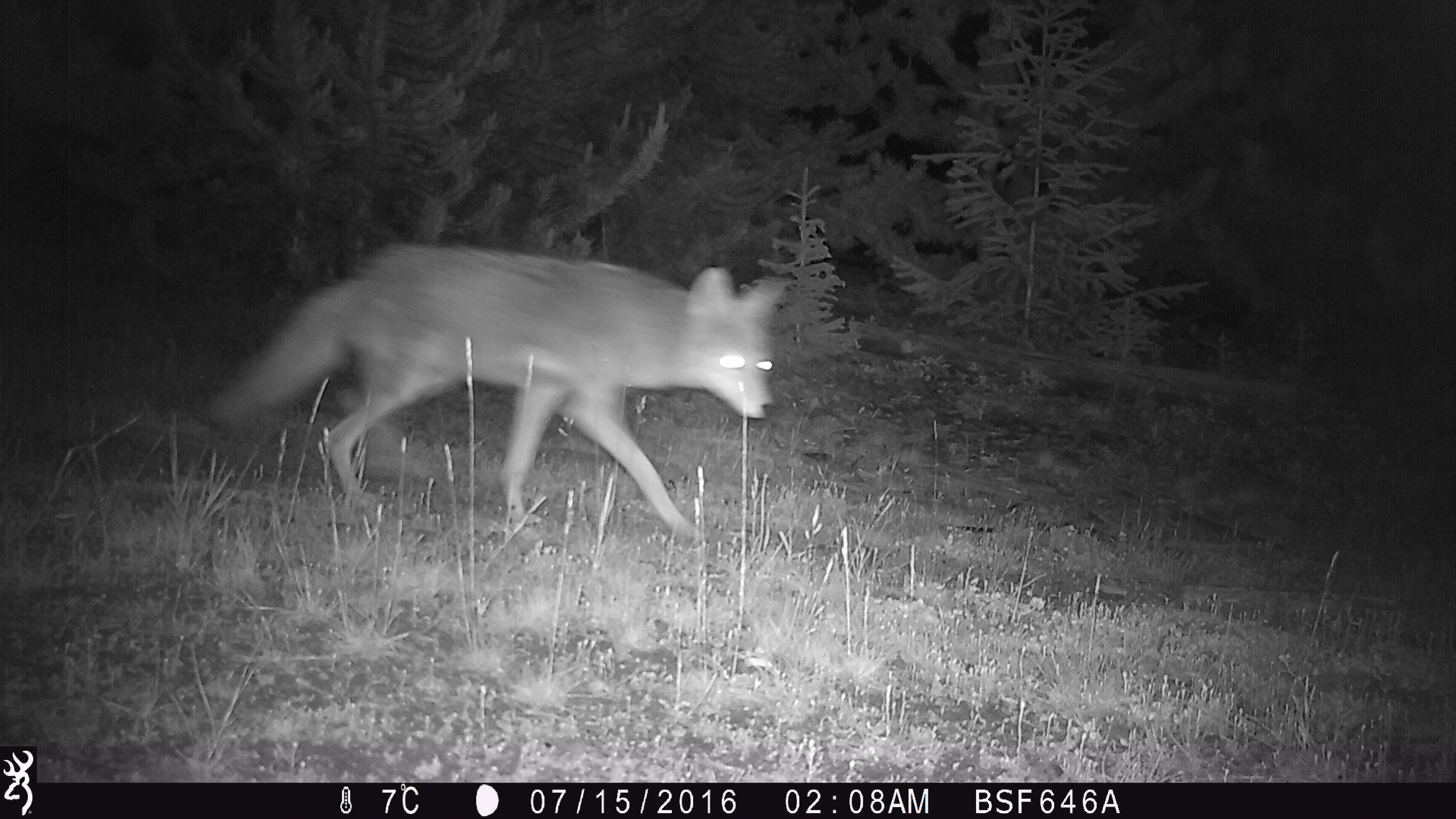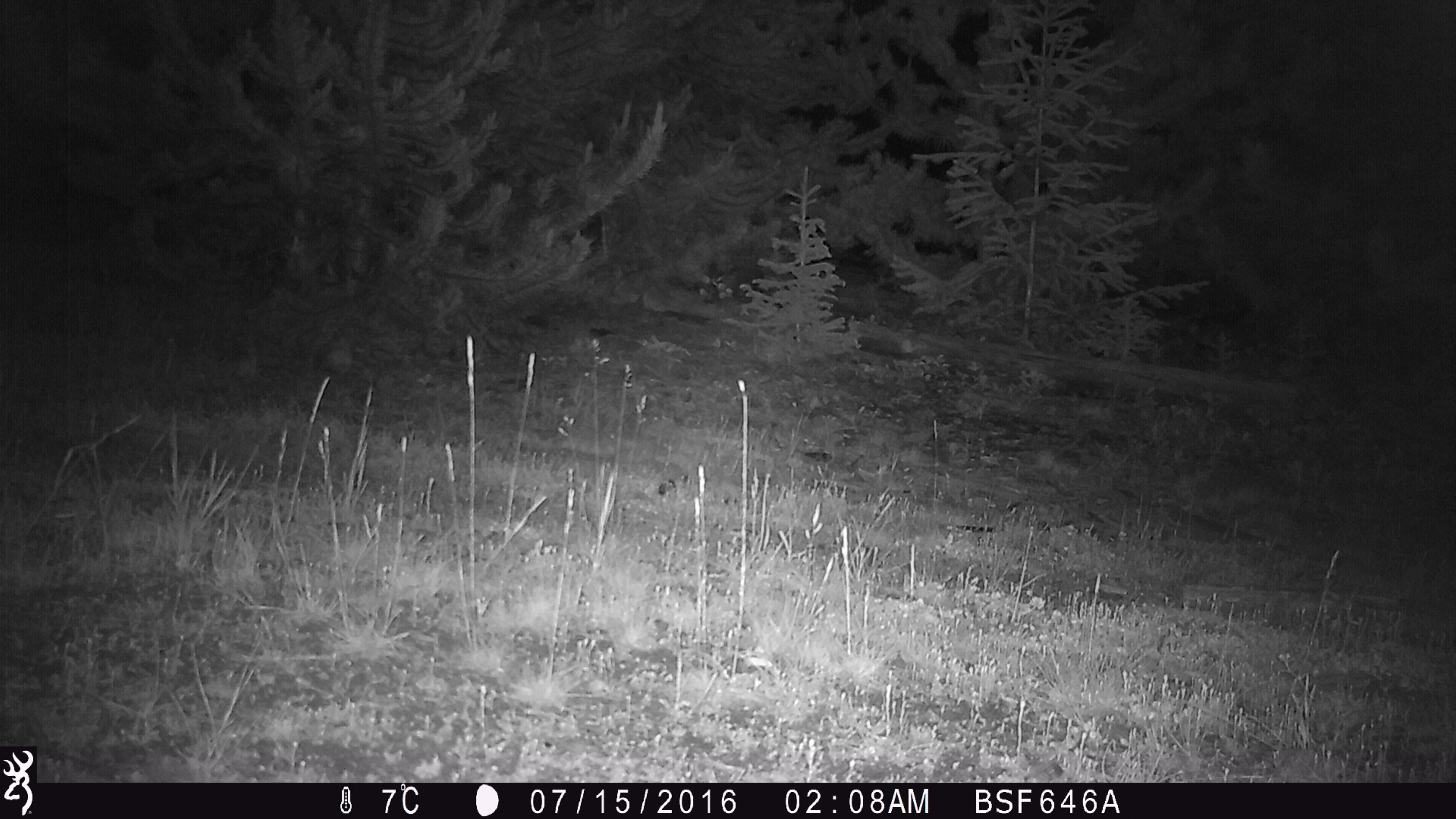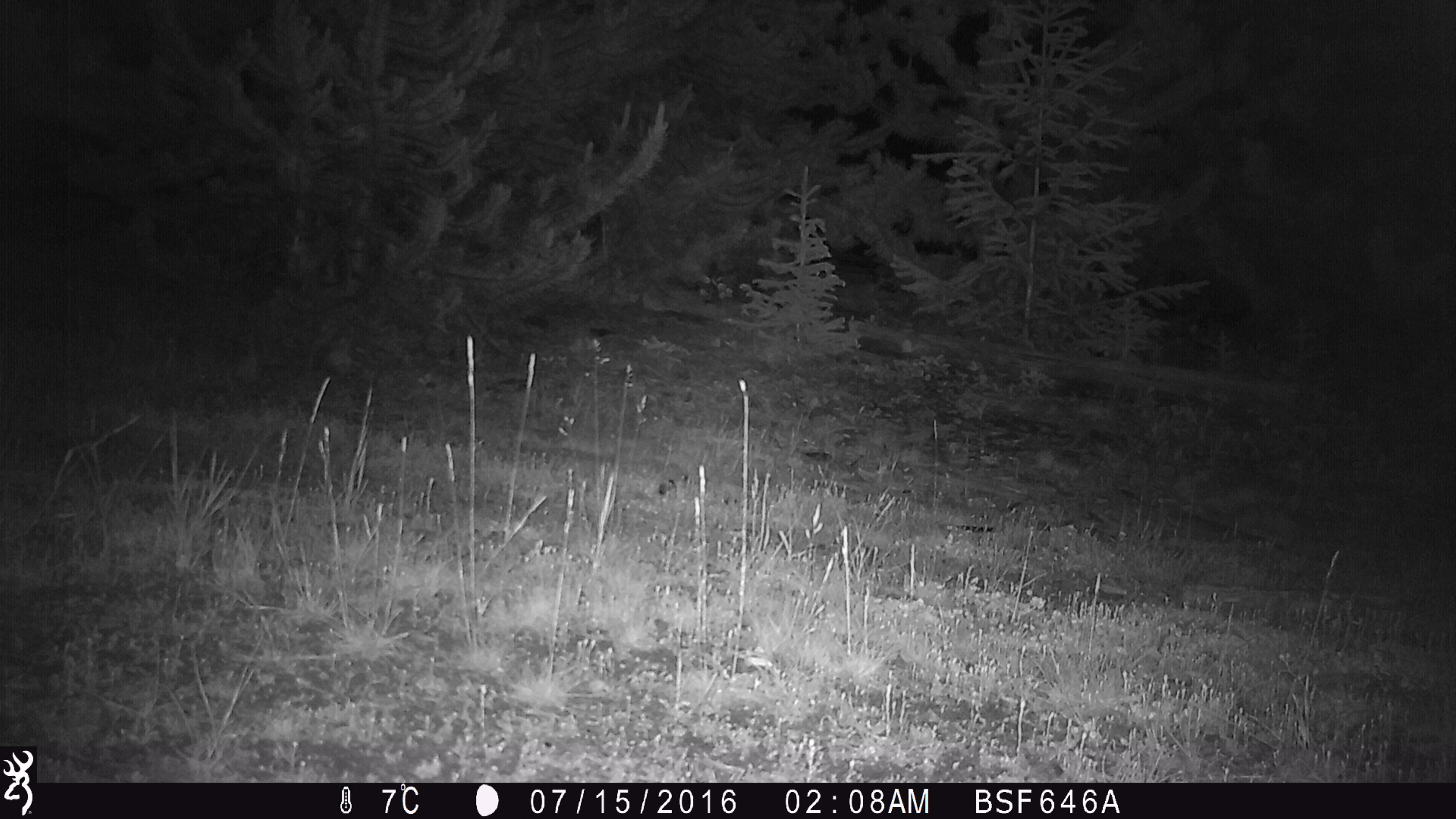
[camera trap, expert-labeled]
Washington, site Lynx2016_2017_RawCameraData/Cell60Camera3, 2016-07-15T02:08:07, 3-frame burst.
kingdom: Animalia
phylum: Chordata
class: Mammalia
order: Carnivora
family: Canidae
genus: Canis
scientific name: Canis latrans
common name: coyote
Canis latrans (coyote). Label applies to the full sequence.